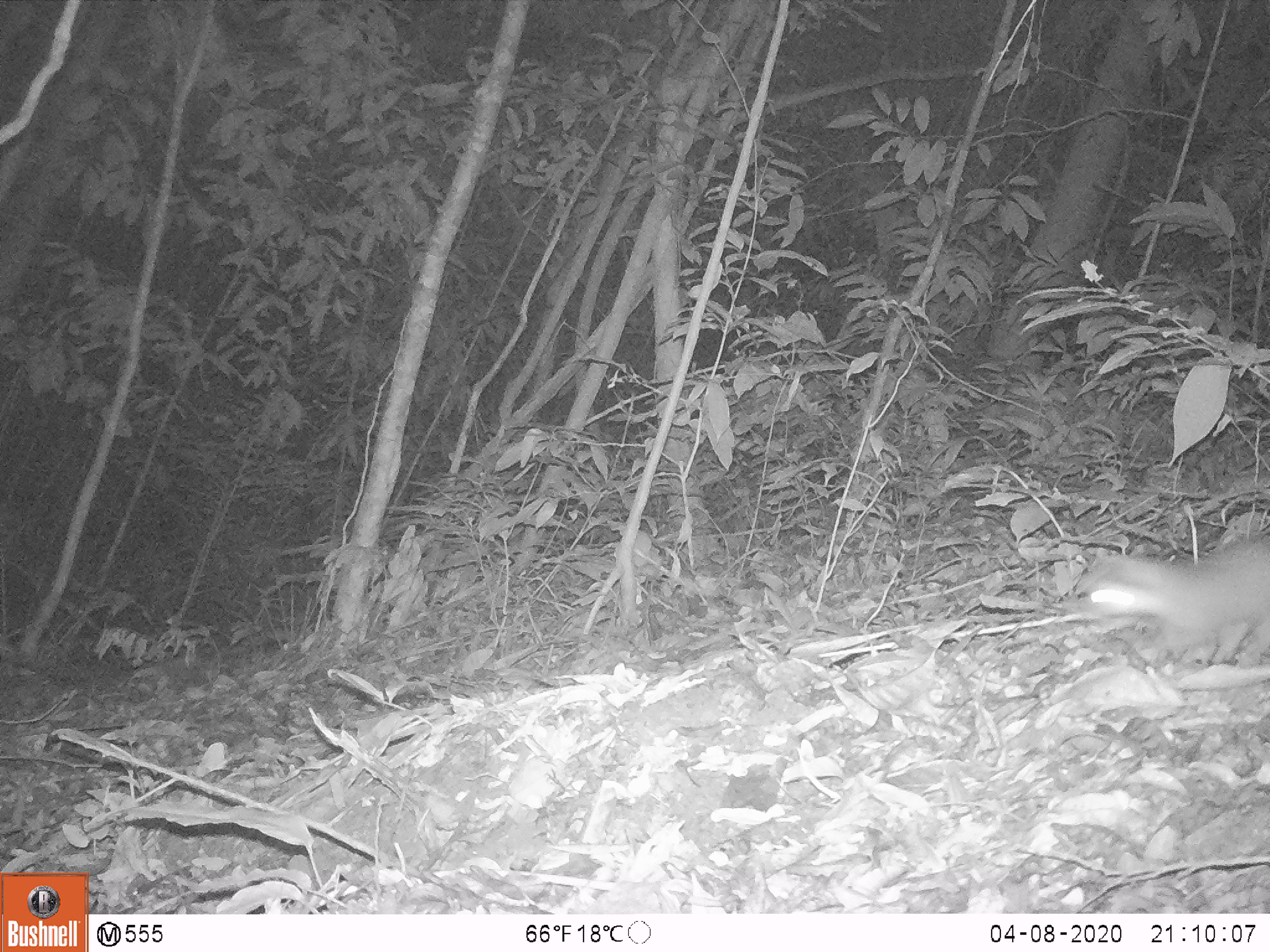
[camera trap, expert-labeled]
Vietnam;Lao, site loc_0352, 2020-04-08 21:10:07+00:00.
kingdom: Animalia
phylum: Chordata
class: Mammalia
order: Carnivora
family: Mustelidae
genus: Melogale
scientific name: Melogale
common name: ferret badger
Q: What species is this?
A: Ferret badger (Melogale).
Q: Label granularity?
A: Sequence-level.